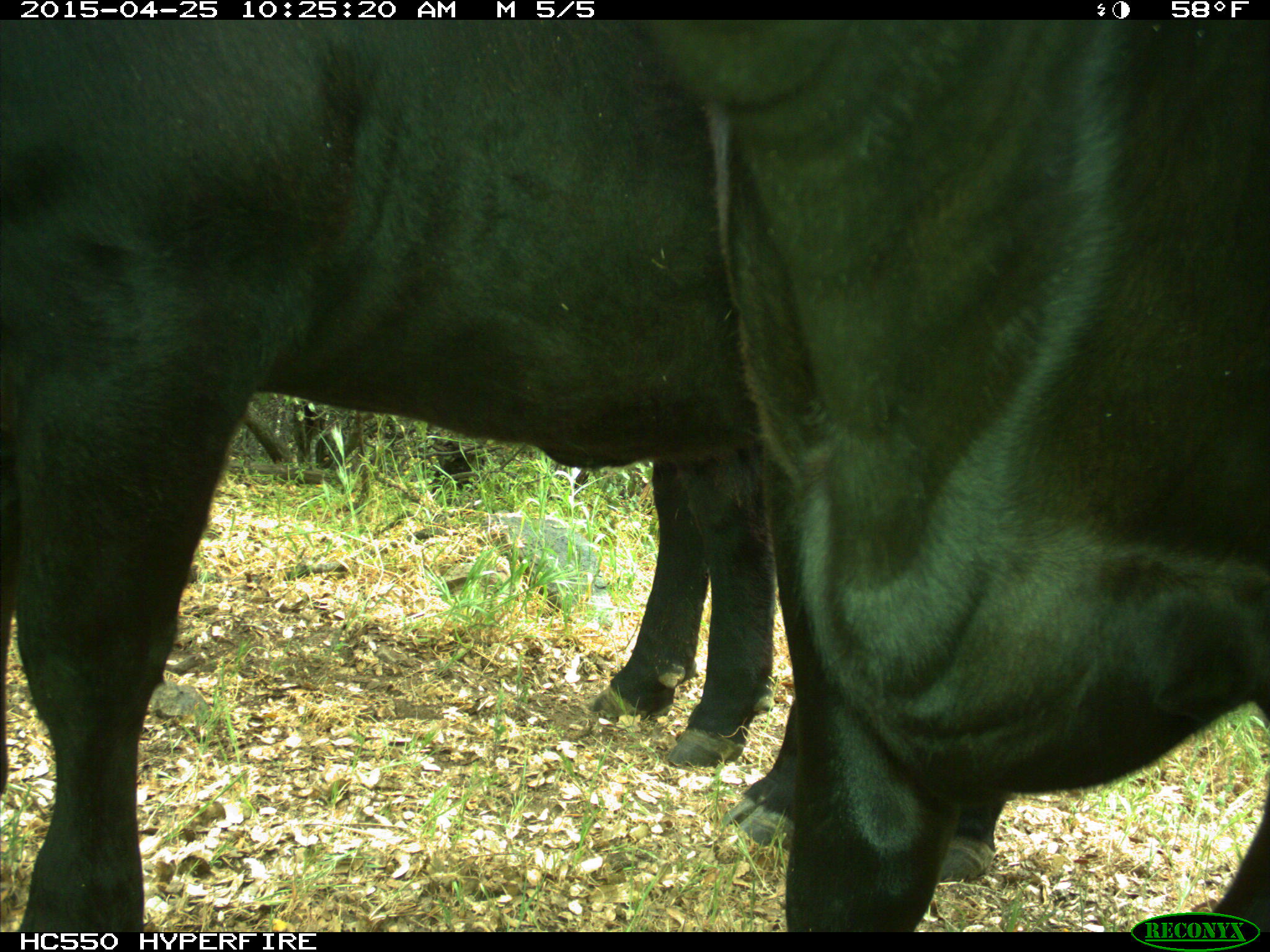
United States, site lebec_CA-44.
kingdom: Animalia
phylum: Chordata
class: Mammalia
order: Artiodactyla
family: Suidae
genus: Sus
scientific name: Sus scrofa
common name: wild boar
Sus scrofa (wild boar).